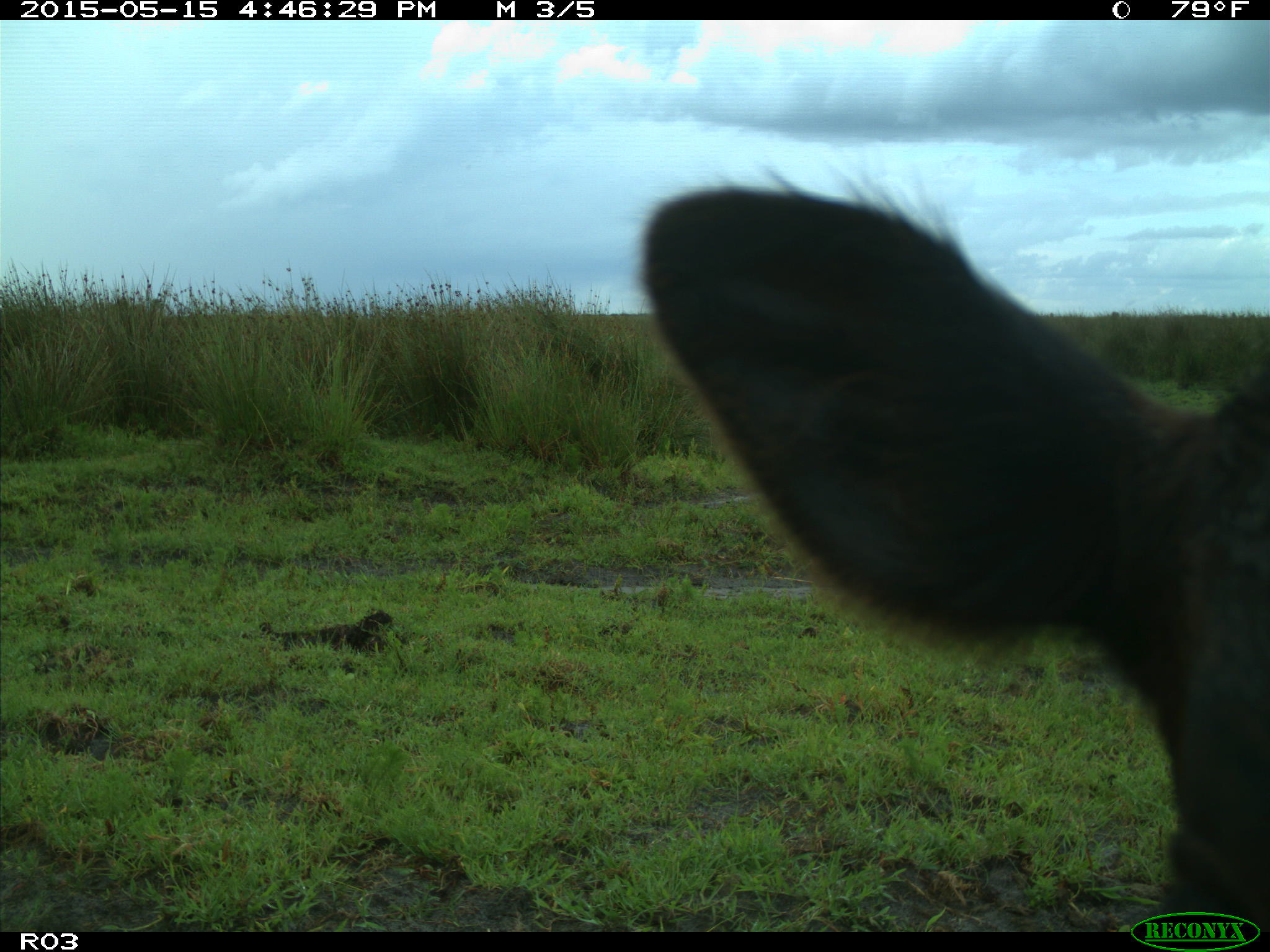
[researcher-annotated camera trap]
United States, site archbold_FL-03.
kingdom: Animalia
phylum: Chordata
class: Mammalia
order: Artiodactyla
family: Bovidae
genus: Bos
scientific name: Bos taurus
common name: domestic cow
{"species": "Bos taurus (domestic cow)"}